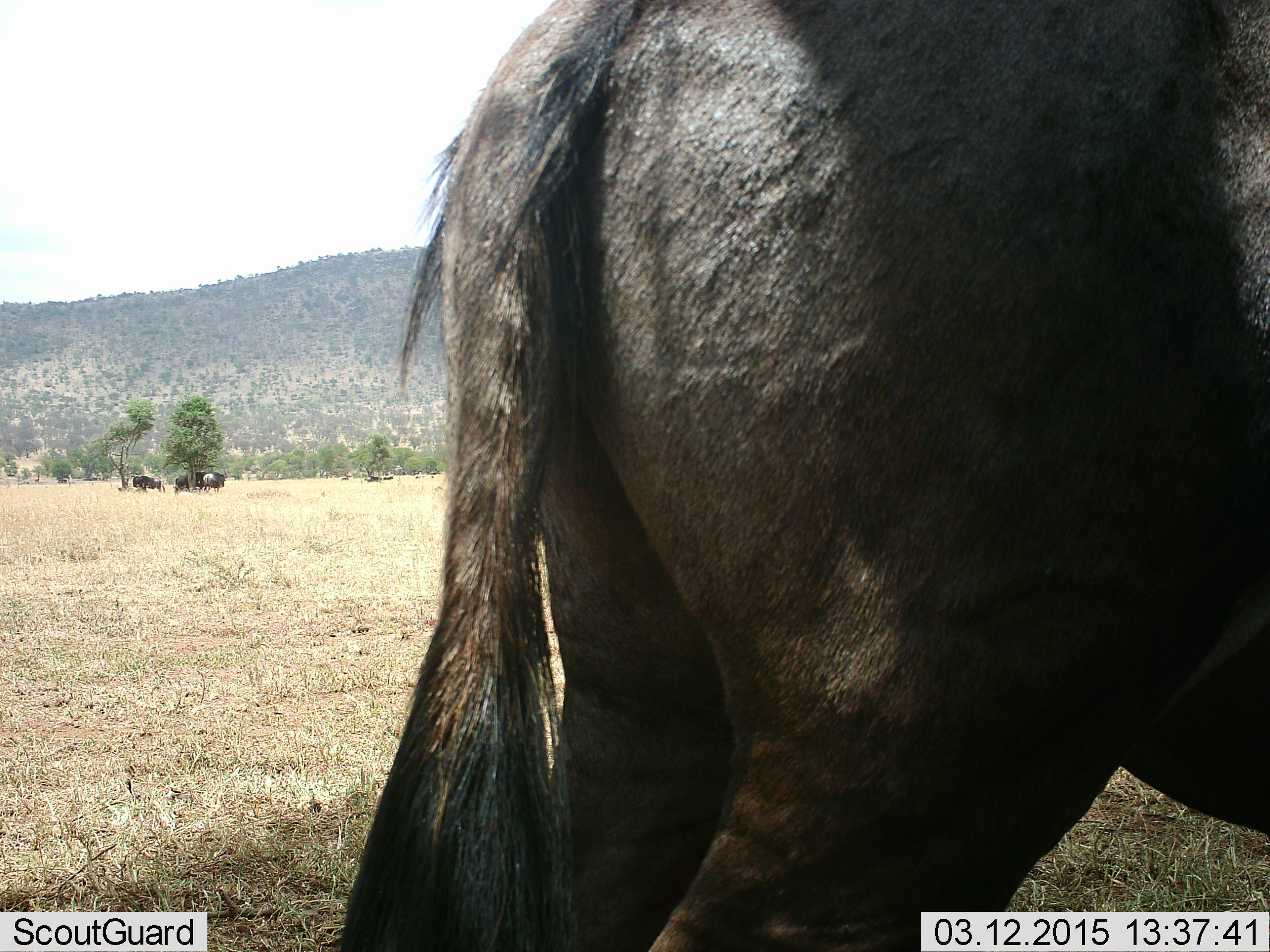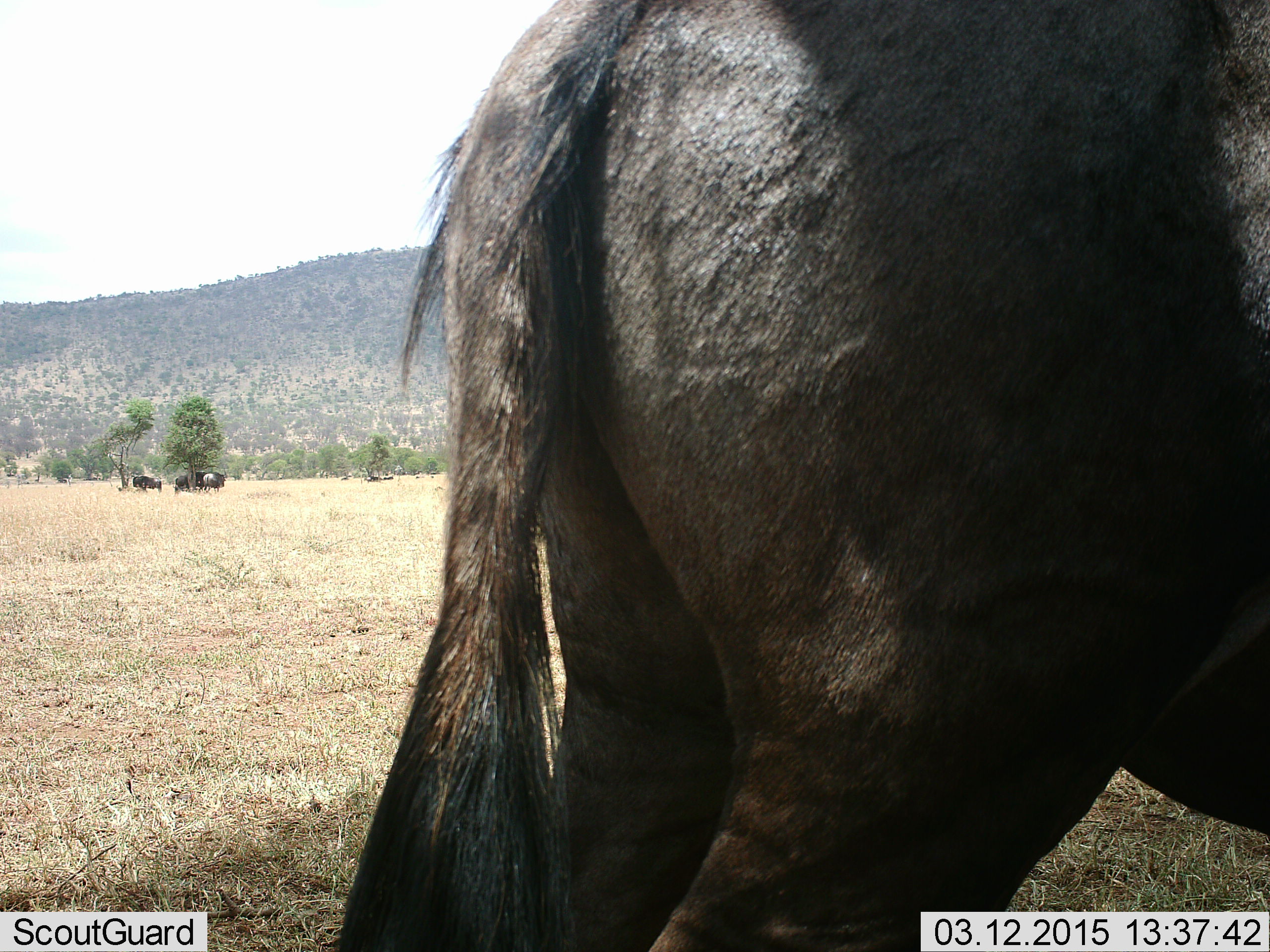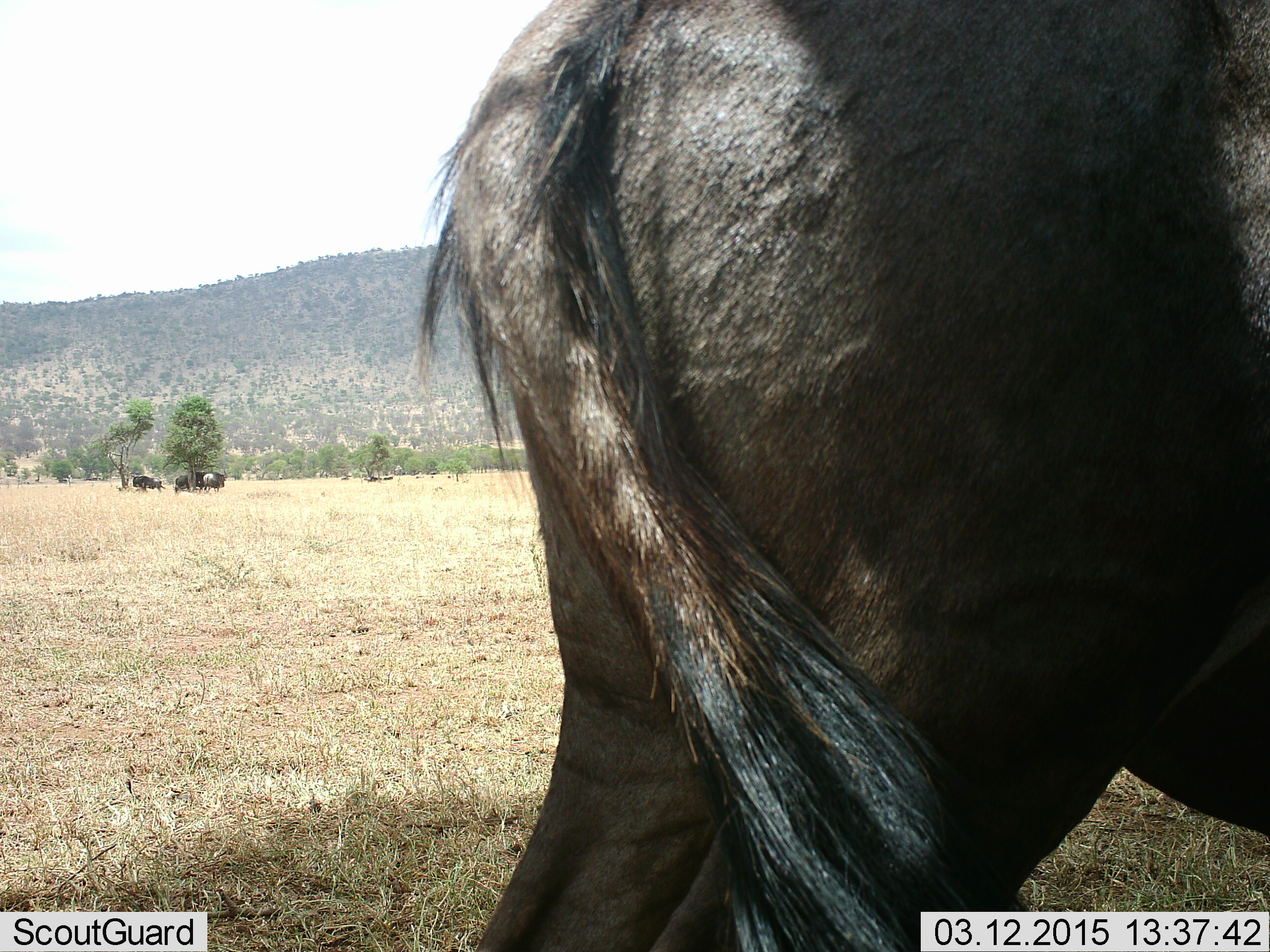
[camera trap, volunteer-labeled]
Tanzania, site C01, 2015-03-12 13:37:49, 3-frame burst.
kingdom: Animalia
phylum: Chordata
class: Mammalia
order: Artiodactyla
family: Bovidae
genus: Connochaetes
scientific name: Connochaetes taurinus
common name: blue wildebeest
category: wildebeest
Wildebeest (blue wildebeest) (Connochaetes taurinus), count 4. Behavior (volunteer vote fractions): standing 90%, resting 0%, moving 10%, interacting 0%. Young present (vote fraction): 0%. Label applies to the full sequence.